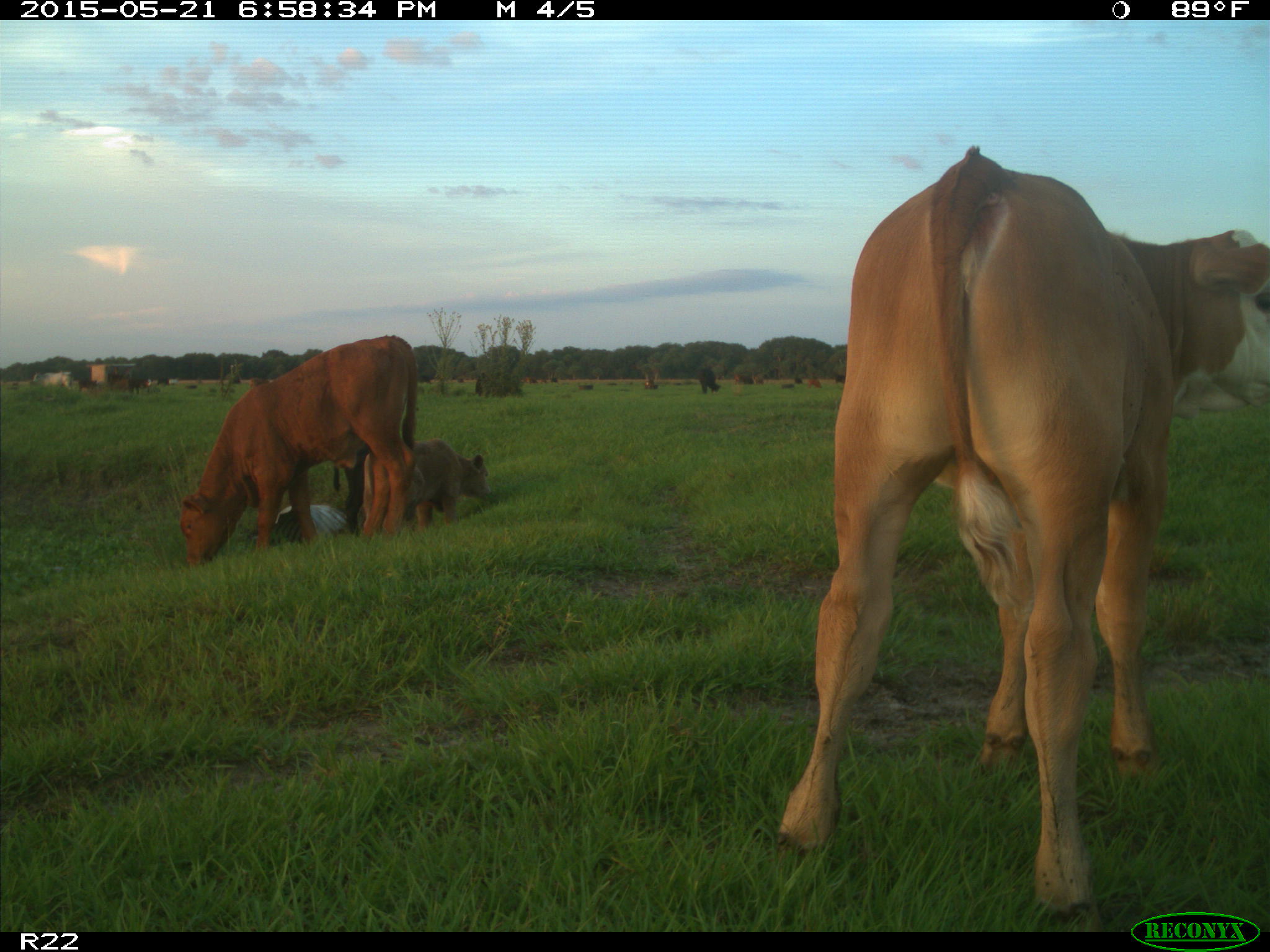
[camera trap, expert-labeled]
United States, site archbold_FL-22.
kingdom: Animalia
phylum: Chordata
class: Mammalia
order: Artiodactyla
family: Bovidae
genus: Bos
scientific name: Bos taurus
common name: domestic cow